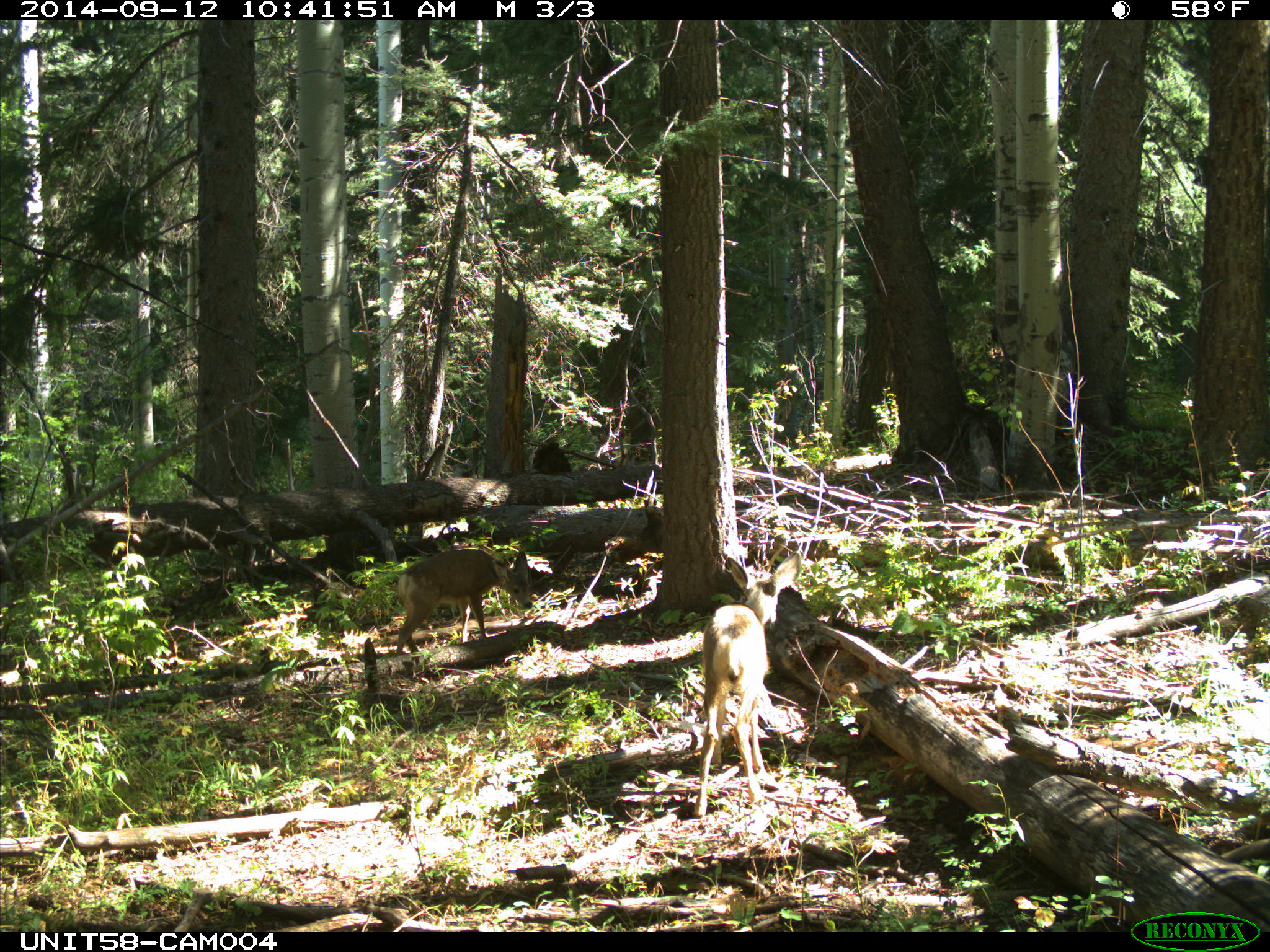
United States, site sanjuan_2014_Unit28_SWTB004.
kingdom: Animalia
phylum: Chordata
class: Mammalia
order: Artiodactyla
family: Cervidae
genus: Odocoileus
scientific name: Odocoileus hemionus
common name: mule deer